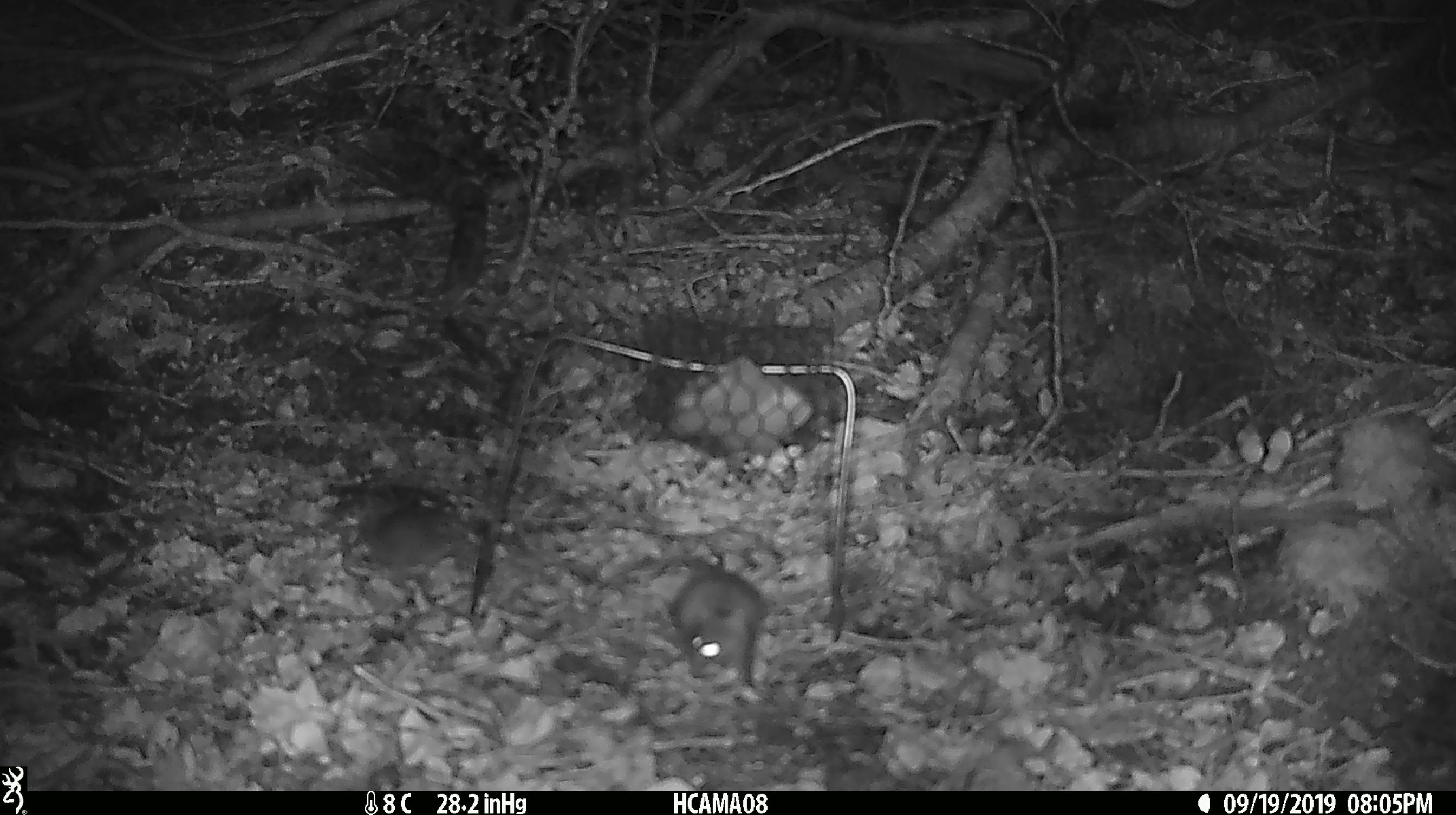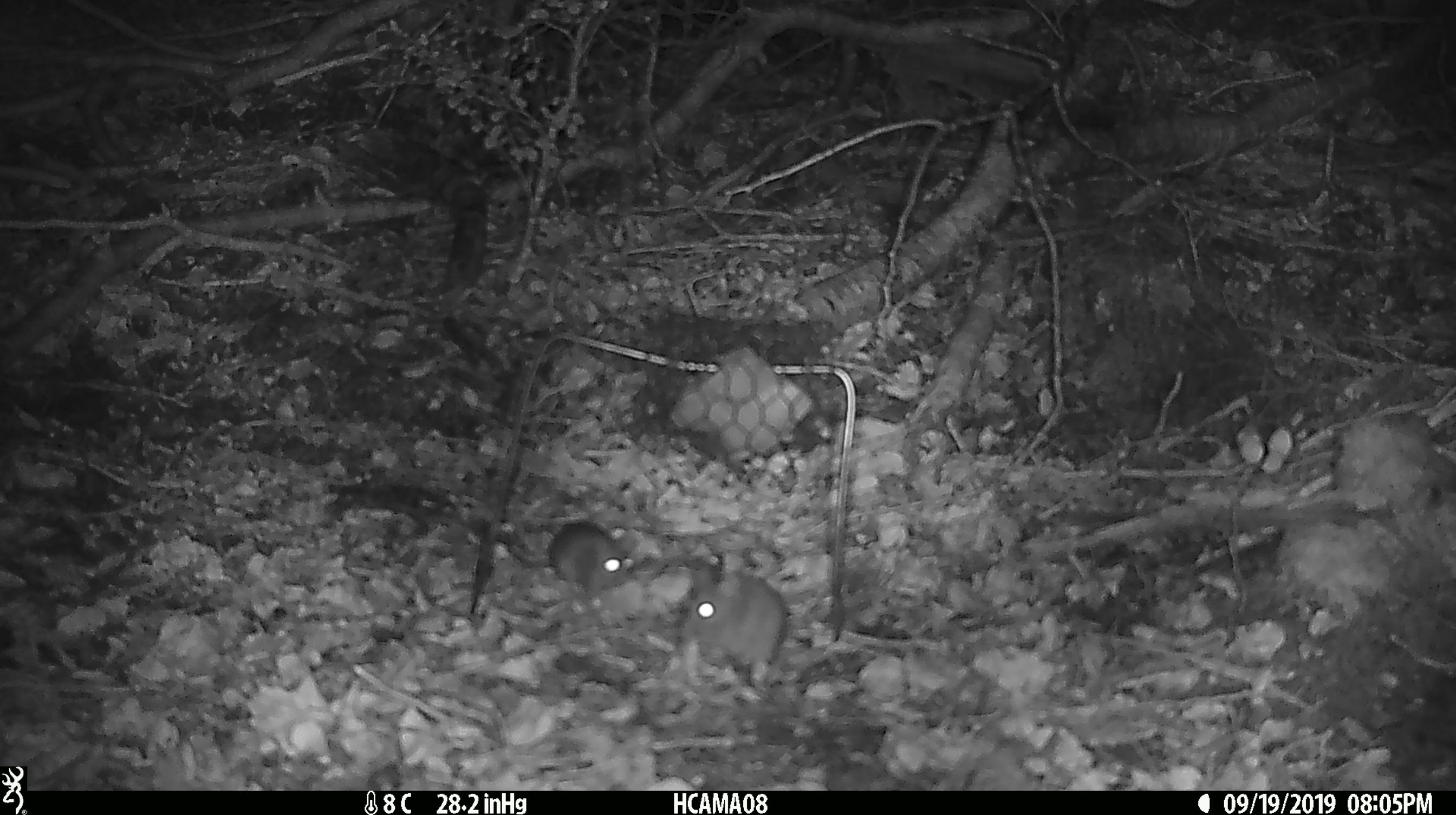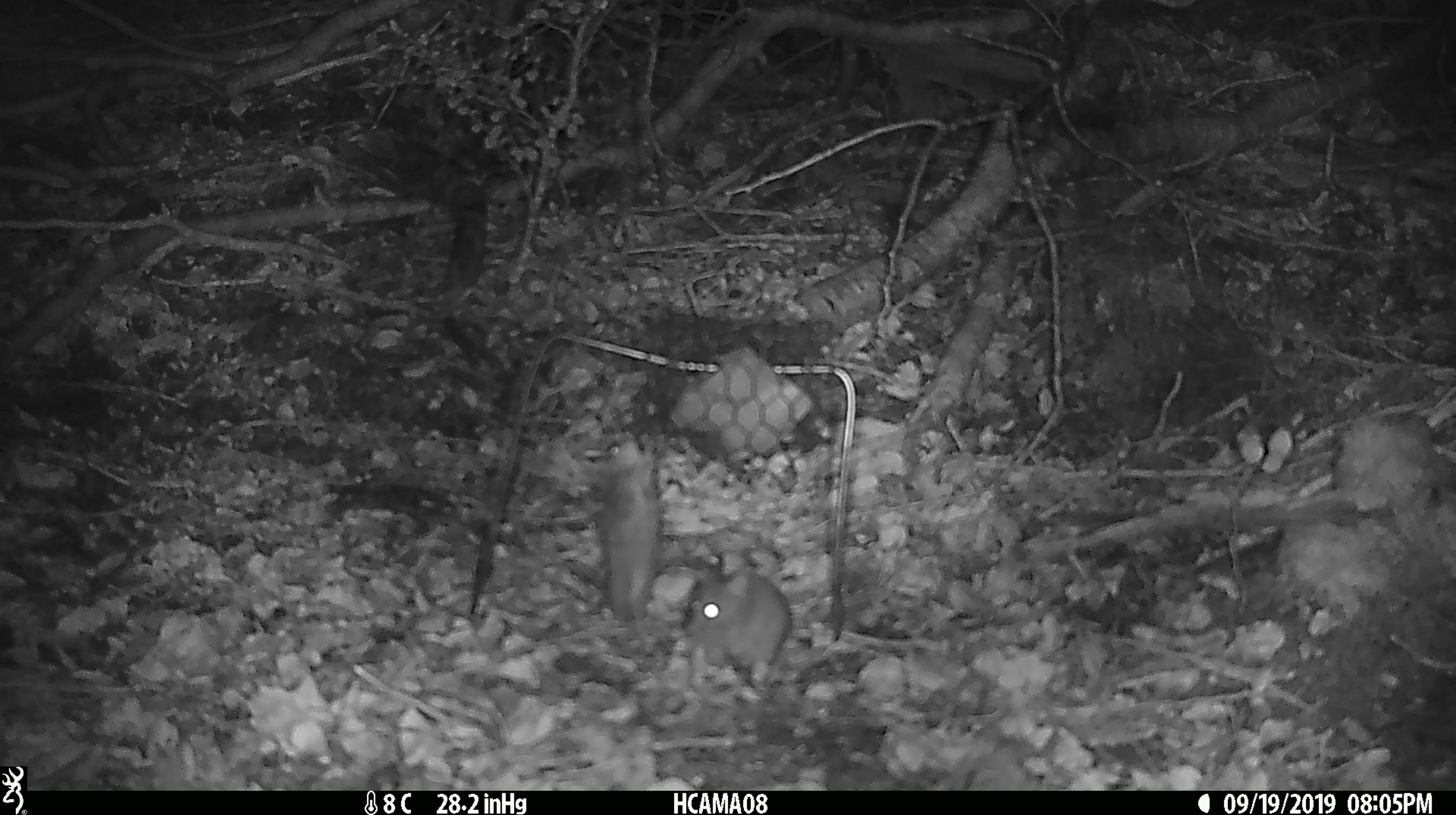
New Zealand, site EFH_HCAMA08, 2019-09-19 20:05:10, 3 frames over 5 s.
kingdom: Animalia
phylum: Chordata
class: Mammalia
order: Rodentia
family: Muridae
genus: Mus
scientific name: Mus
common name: mouse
Mouse (Mus).